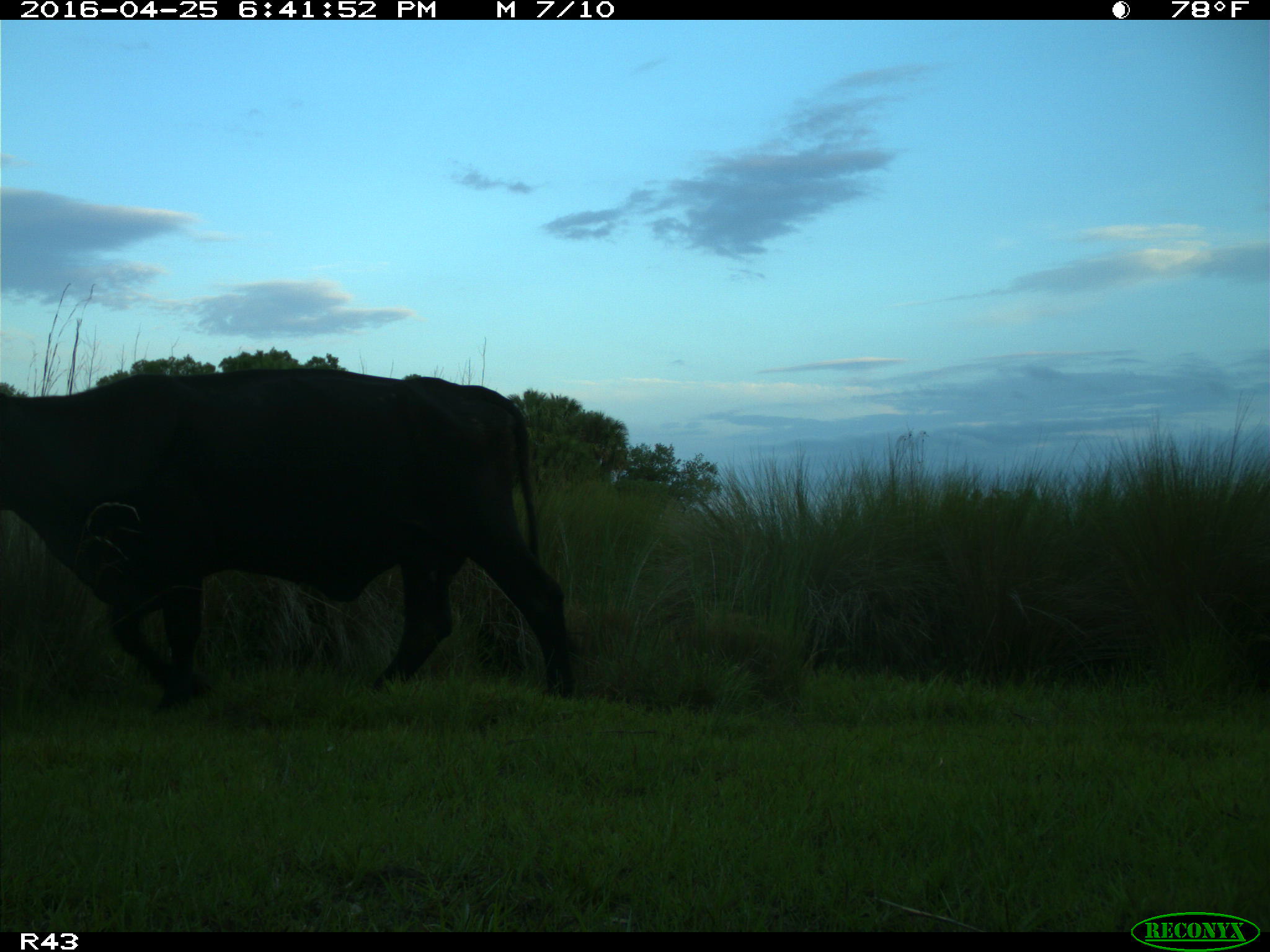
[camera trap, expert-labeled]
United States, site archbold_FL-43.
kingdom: Animalia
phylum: Chordata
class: Mammalia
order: Artiodactyla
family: Bovidae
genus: Bos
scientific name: Bos taurus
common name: domestic cow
Bos taurus (domestic cow).